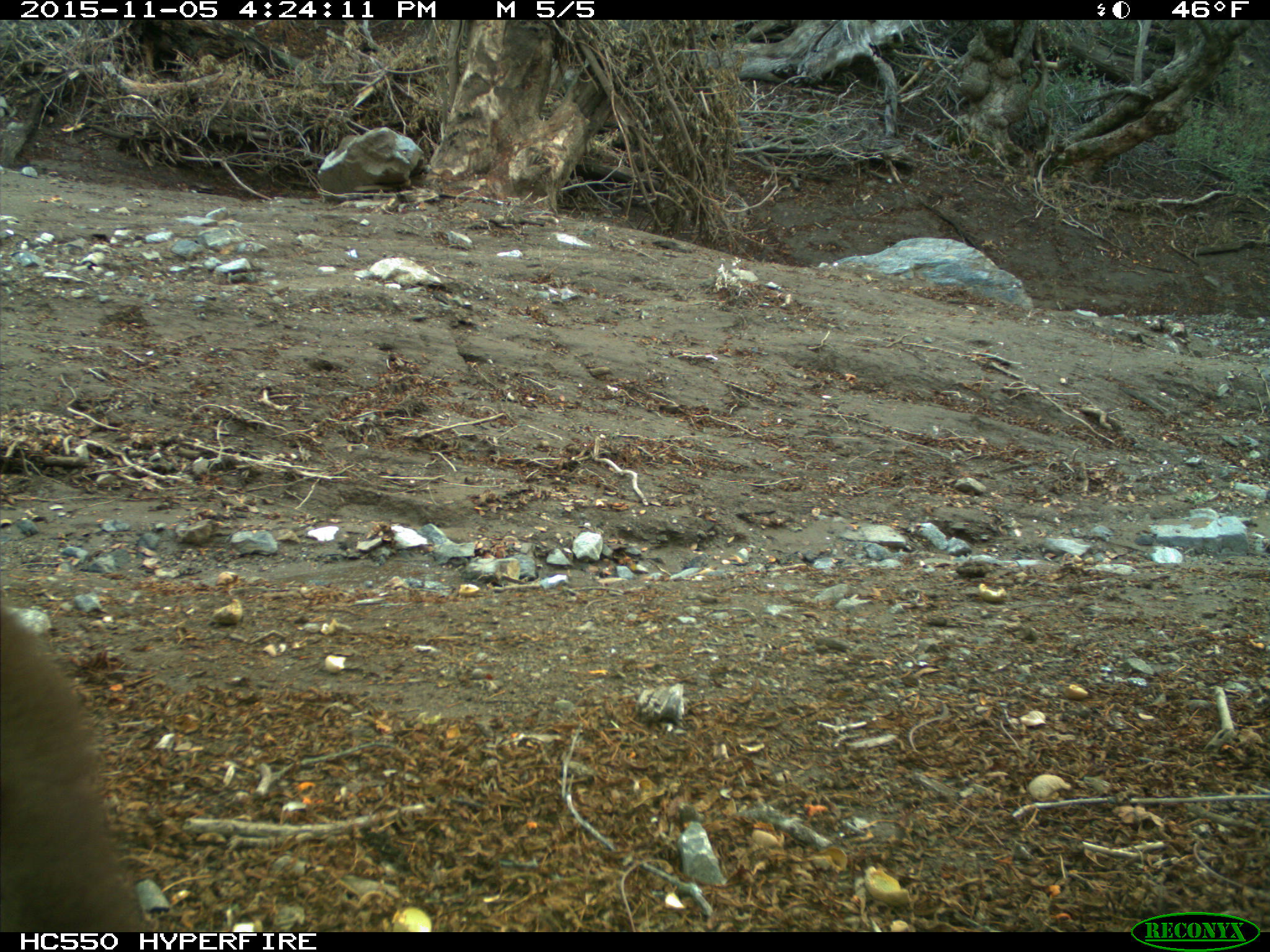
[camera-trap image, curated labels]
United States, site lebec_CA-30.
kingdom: Animalia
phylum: Chordata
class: Mammalia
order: Carnivora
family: Ursidae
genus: Ursus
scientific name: Ursus americanus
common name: american black bear